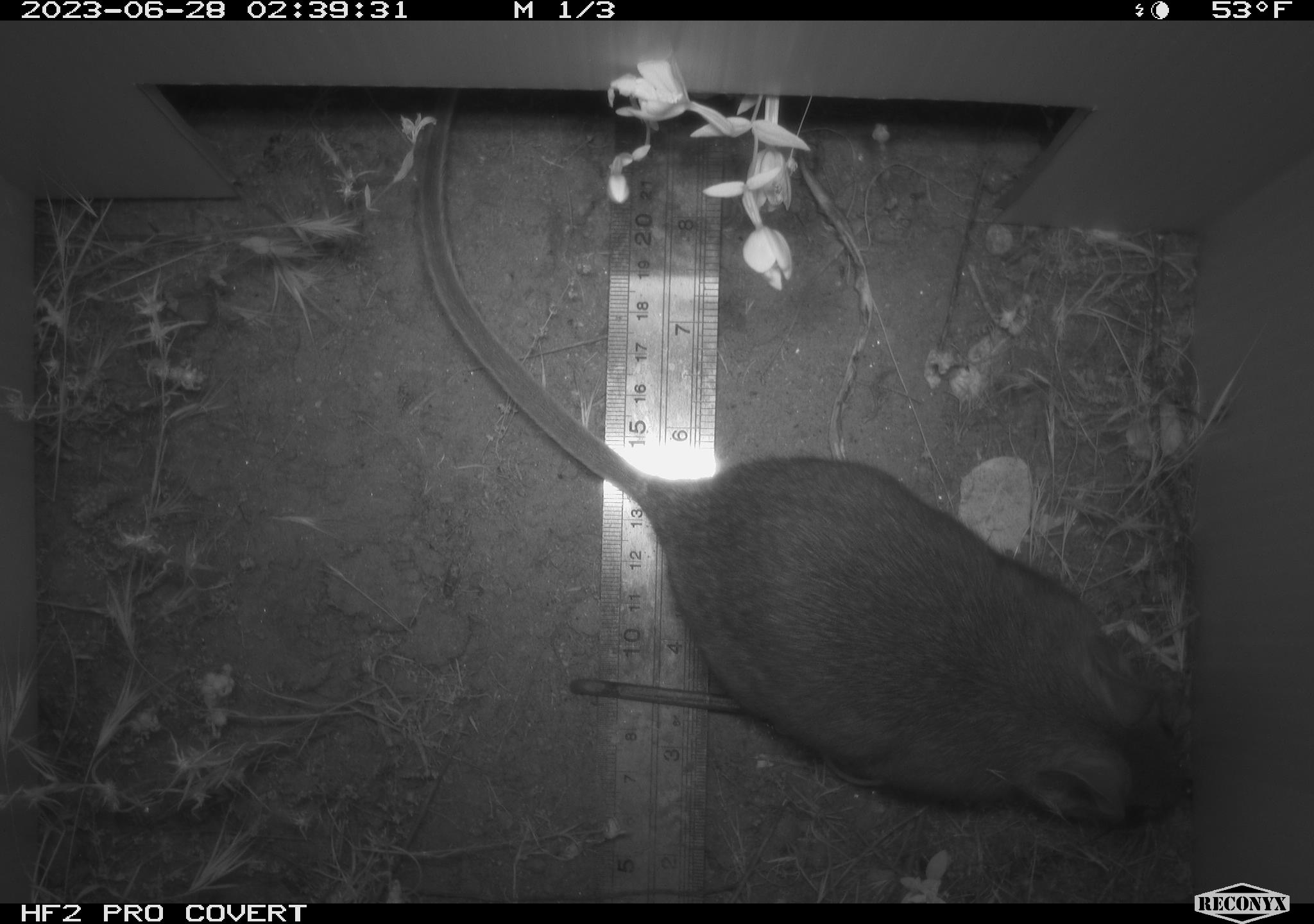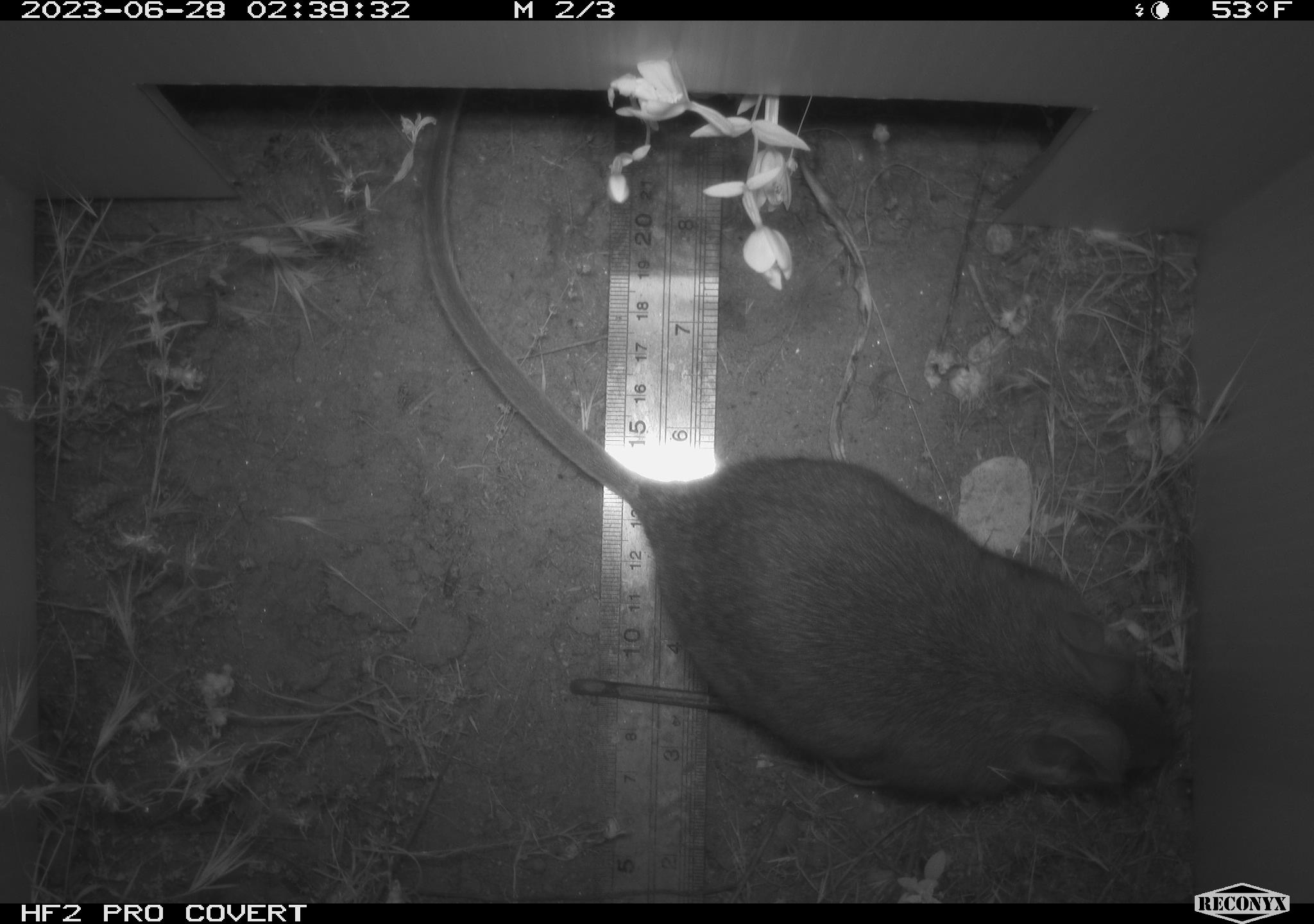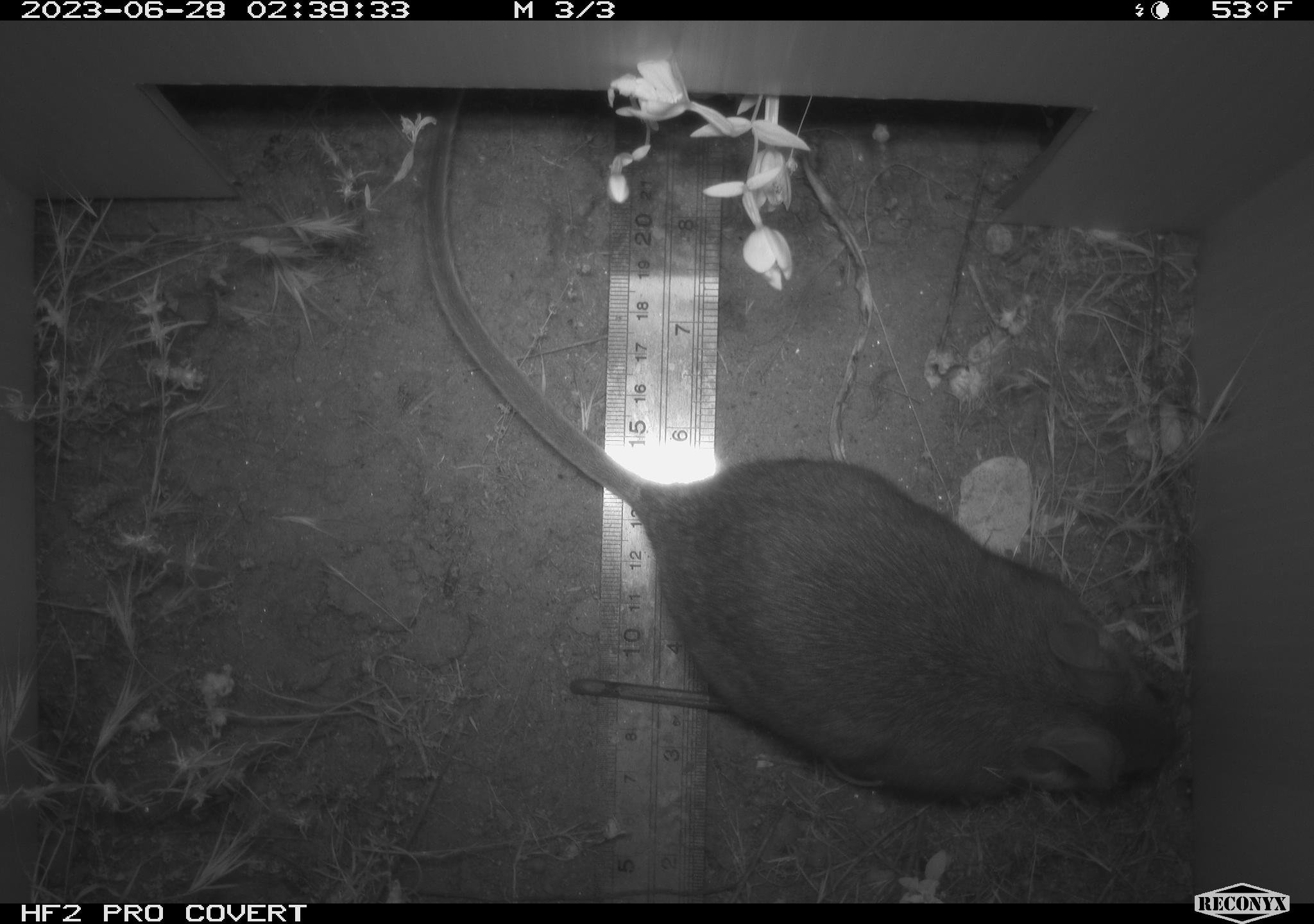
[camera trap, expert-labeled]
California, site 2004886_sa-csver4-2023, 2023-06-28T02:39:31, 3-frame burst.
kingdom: Animalia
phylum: Chordata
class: Mammalia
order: Rodentia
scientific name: Rodentia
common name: mouse species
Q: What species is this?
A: Mouse species (Rodentia).